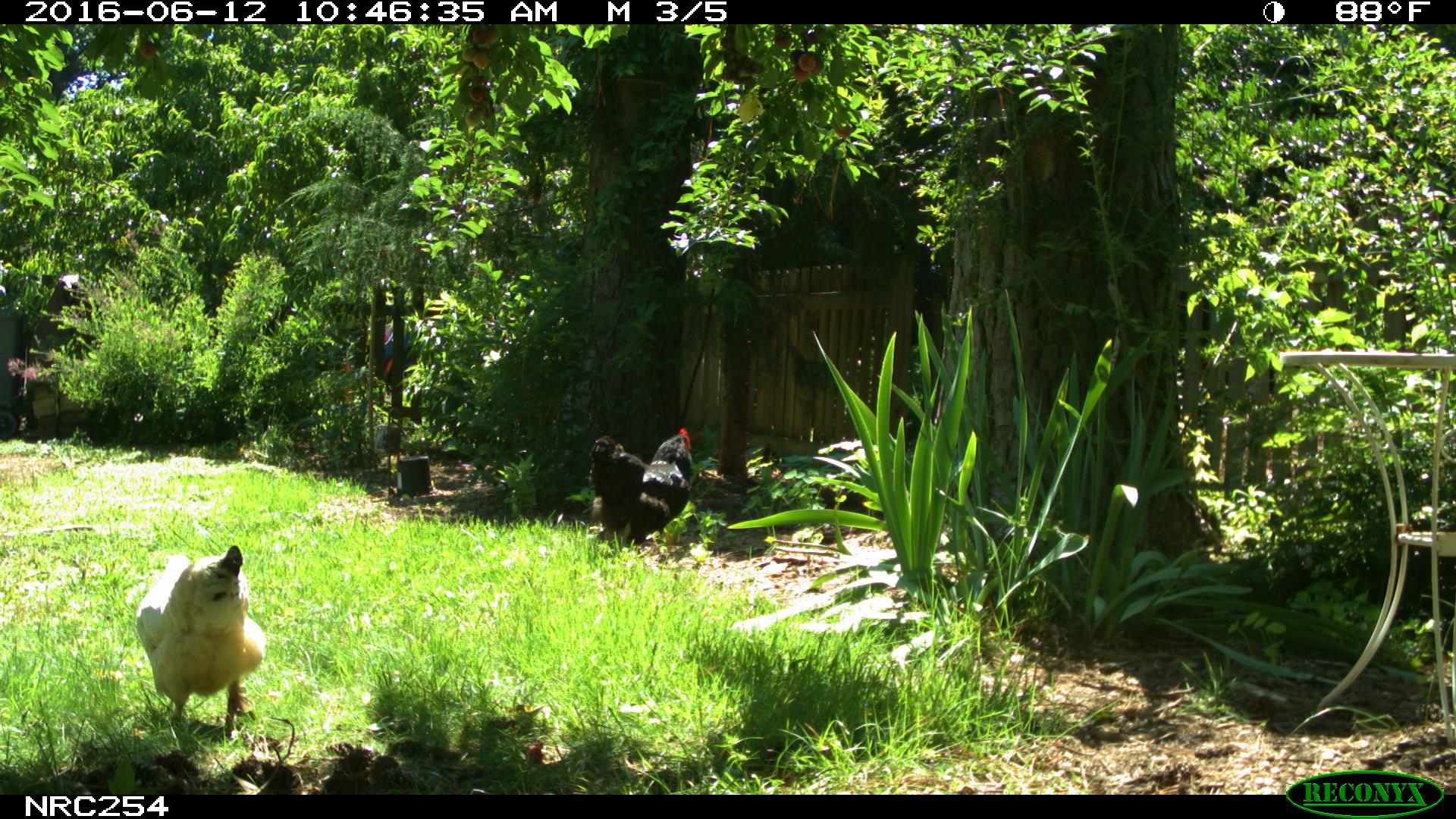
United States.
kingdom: Animalia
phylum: Chordata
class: Aves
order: Galliformes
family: Phasianidae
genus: Gallus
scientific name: Gallus gallus domesticus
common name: domestic chicken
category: Chicken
Chicken (domestic chicken) (Gallus gallus domesticus).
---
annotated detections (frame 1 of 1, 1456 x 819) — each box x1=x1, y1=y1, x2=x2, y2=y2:
Chicken: x1=135, y1=540, x2=270, y2=754; x1=582, y1=425, x2=702, y2=554